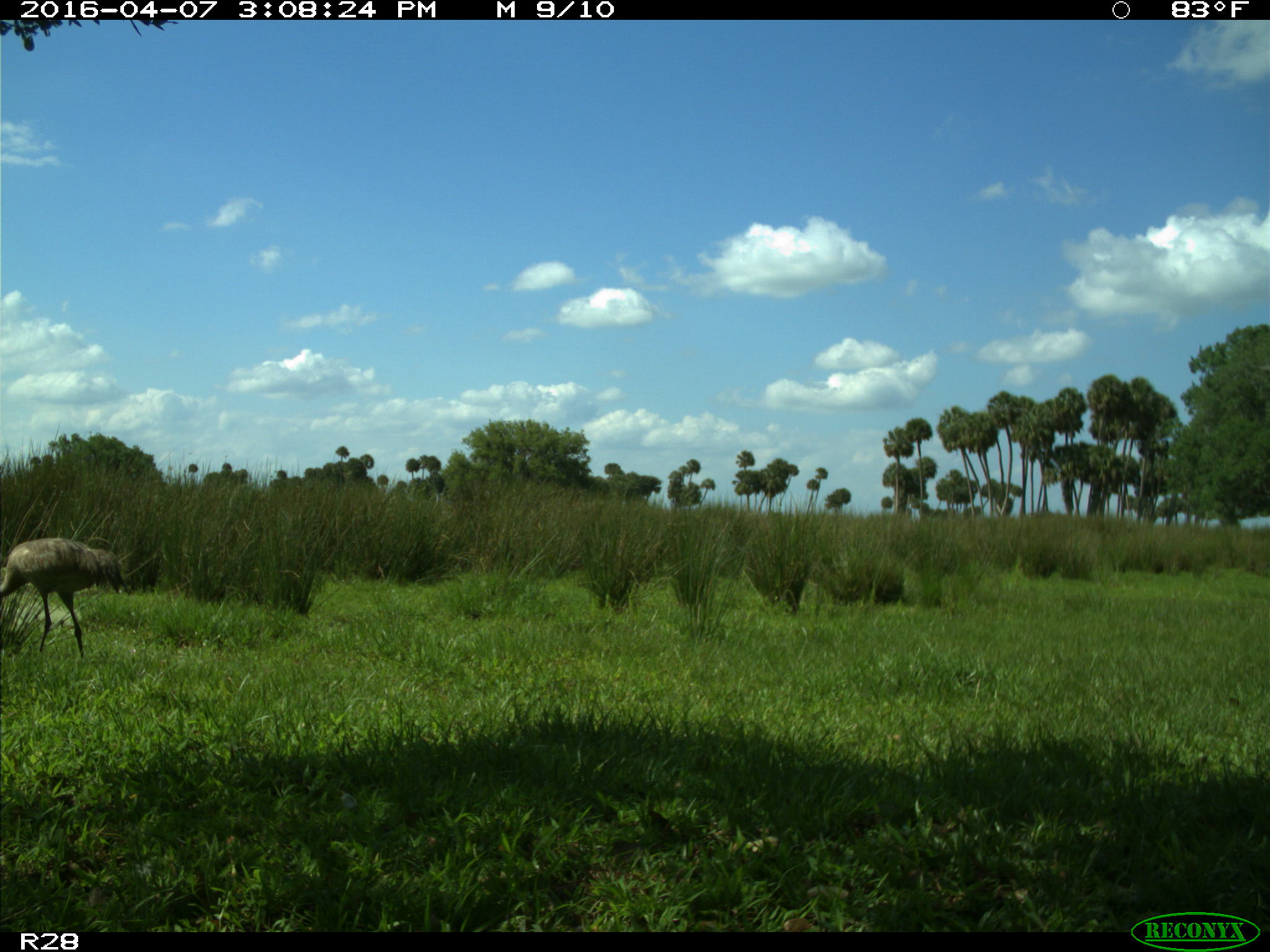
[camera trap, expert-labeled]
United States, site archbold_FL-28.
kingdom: Animalia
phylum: Chordata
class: Aves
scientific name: Aves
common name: birds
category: unidentified bird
Unidentified bird (birds) (Aves).